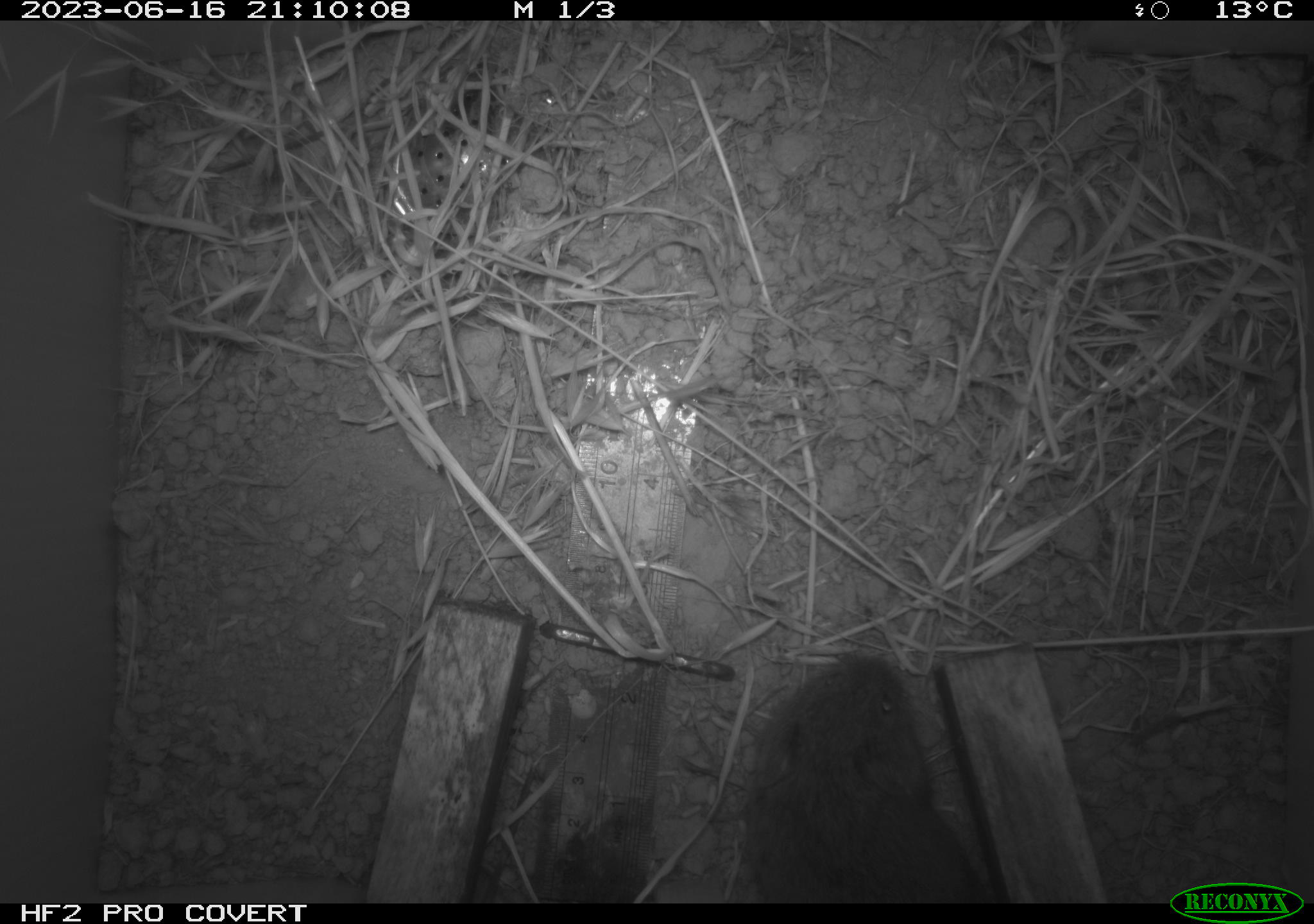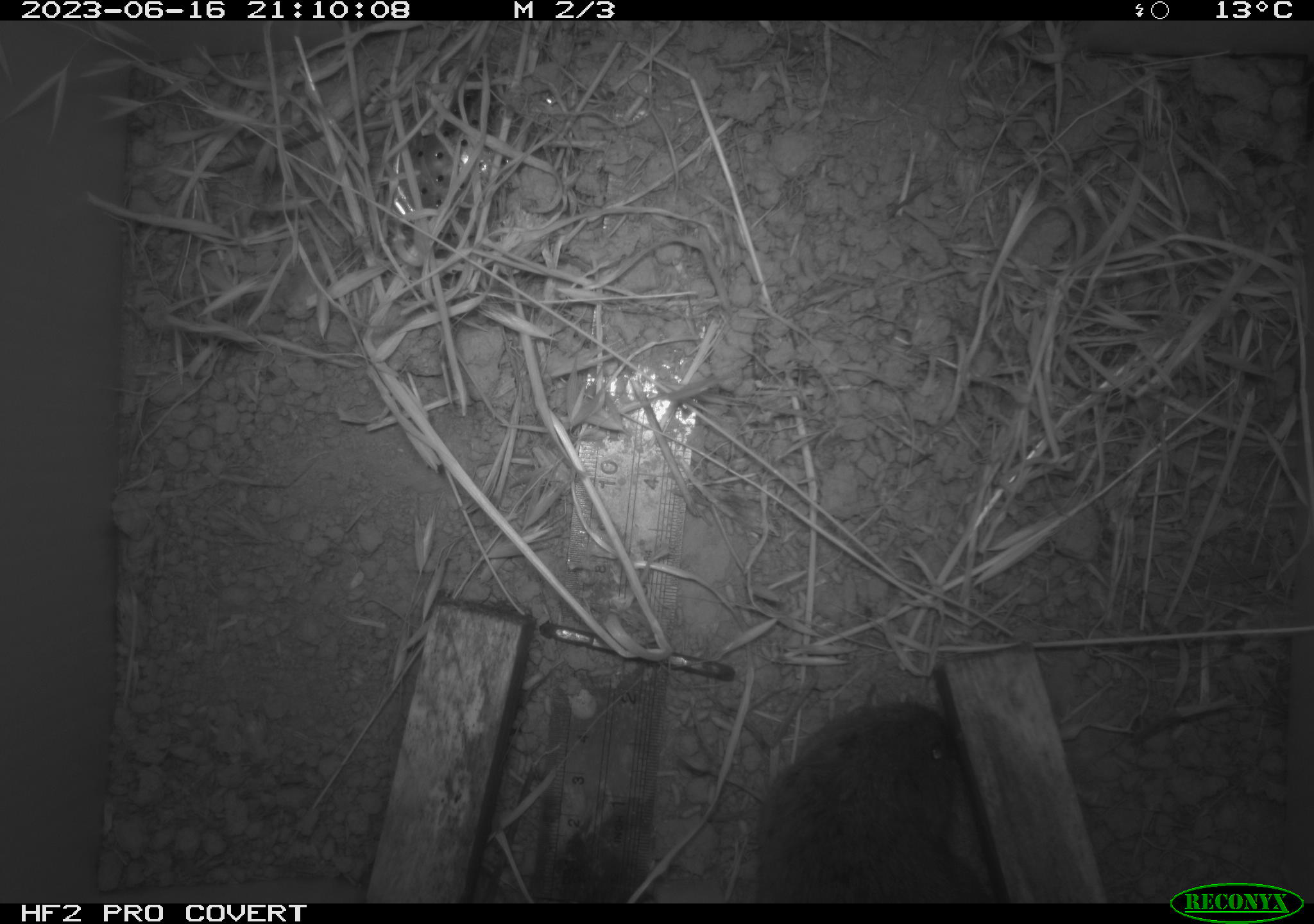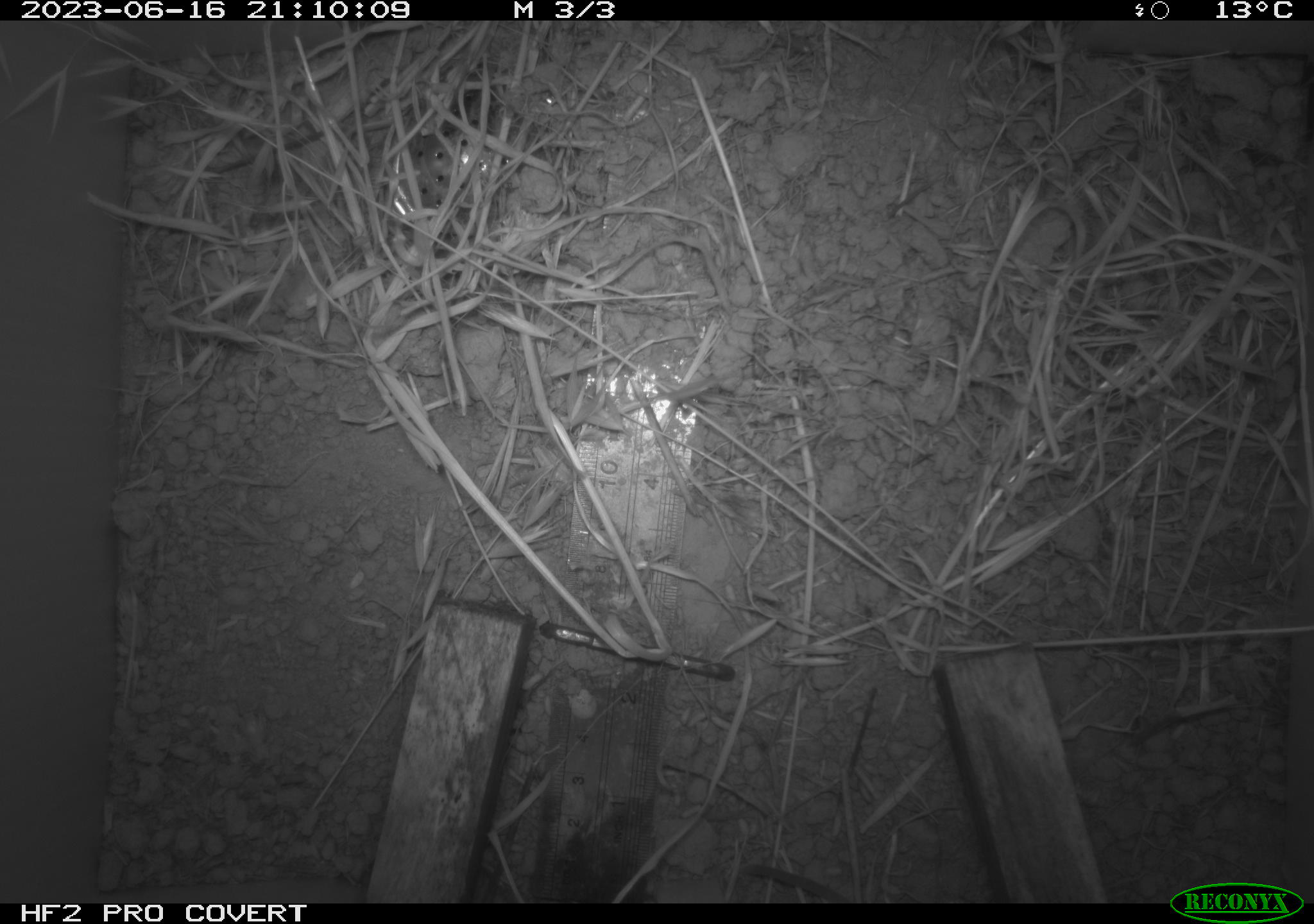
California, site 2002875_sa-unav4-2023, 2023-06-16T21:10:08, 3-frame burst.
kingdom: Animalia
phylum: Chordata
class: Mammalia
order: Rodentia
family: Cricetidae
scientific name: Arvicolinae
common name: voles, lemmings, and muskrats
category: arvicolinae subfamily